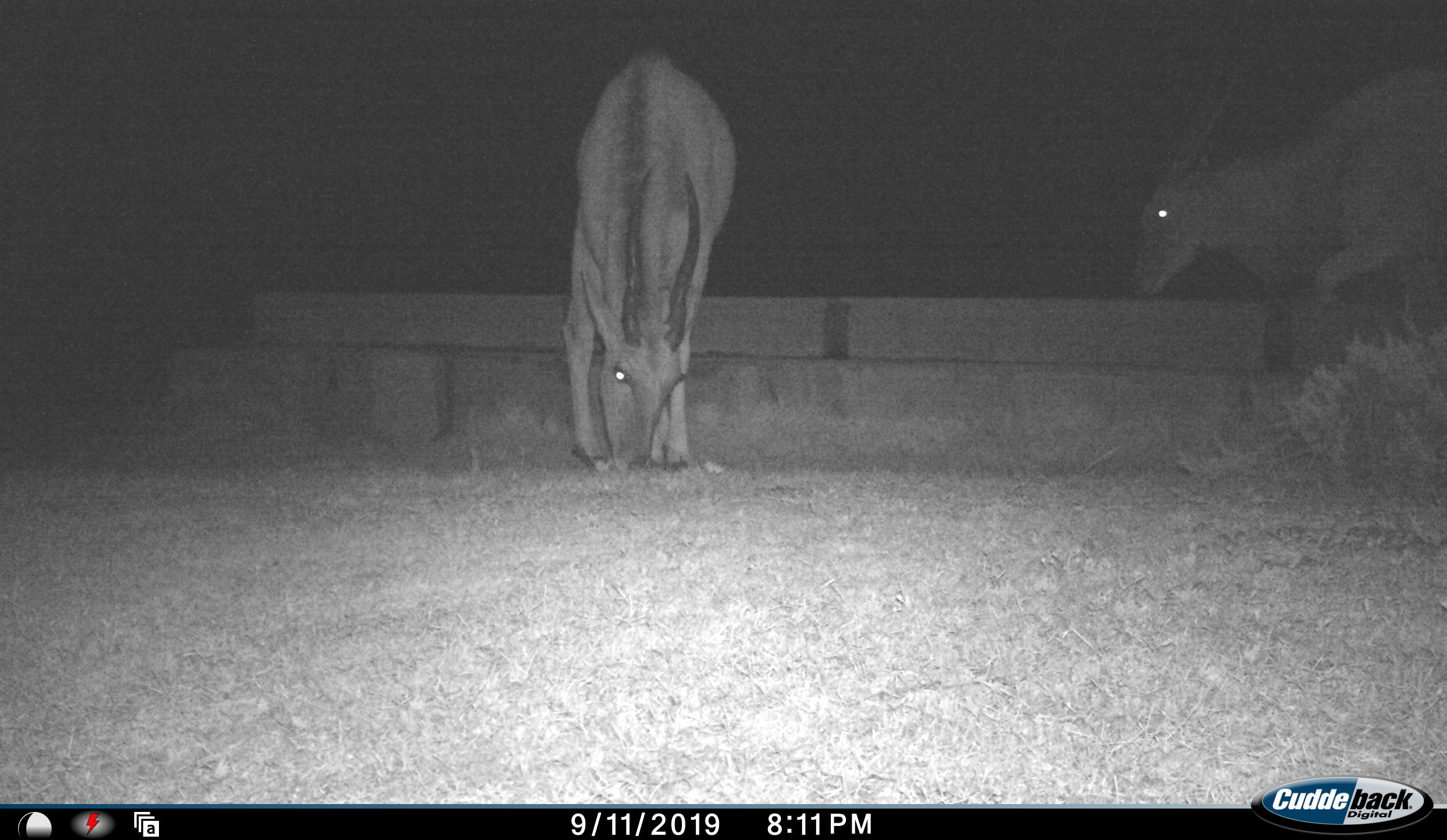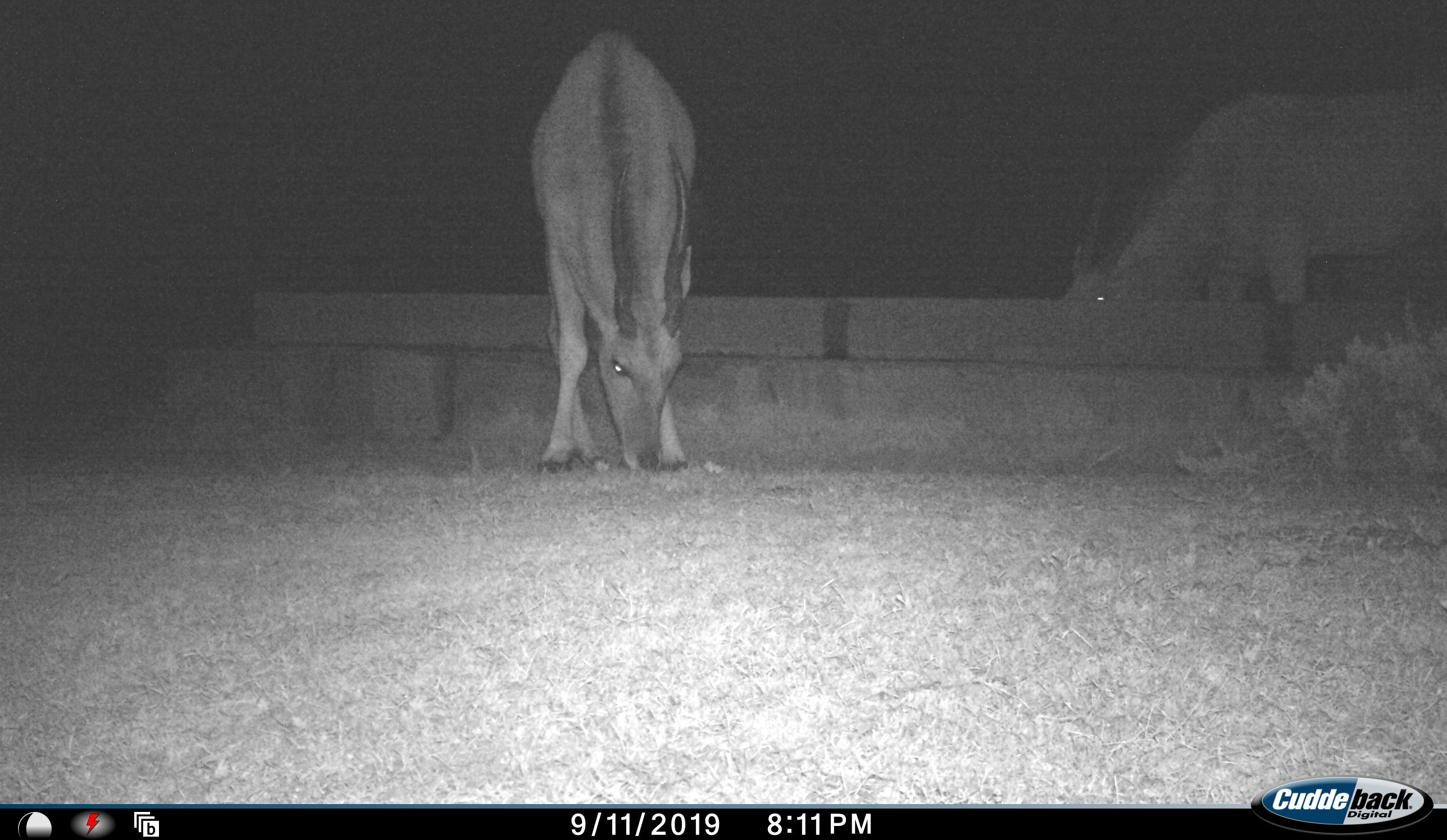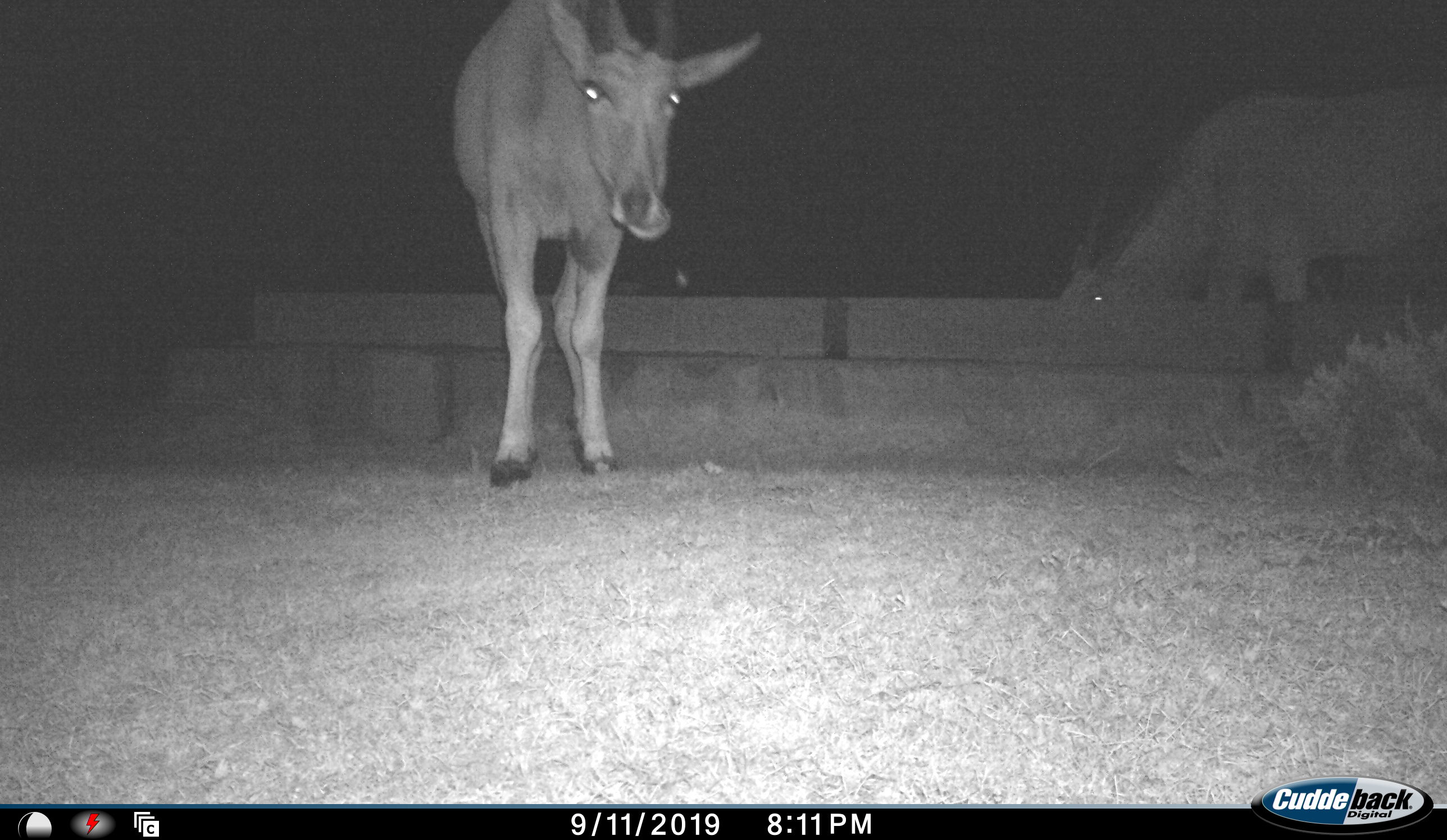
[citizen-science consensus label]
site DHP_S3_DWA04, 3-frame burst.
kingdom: Animalia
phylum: Chordata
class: Mammalia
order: Artiodactyla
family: Bovidae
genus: Tragelaphus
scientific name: Tragelaphus oryx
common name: eland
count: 2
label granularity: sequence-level